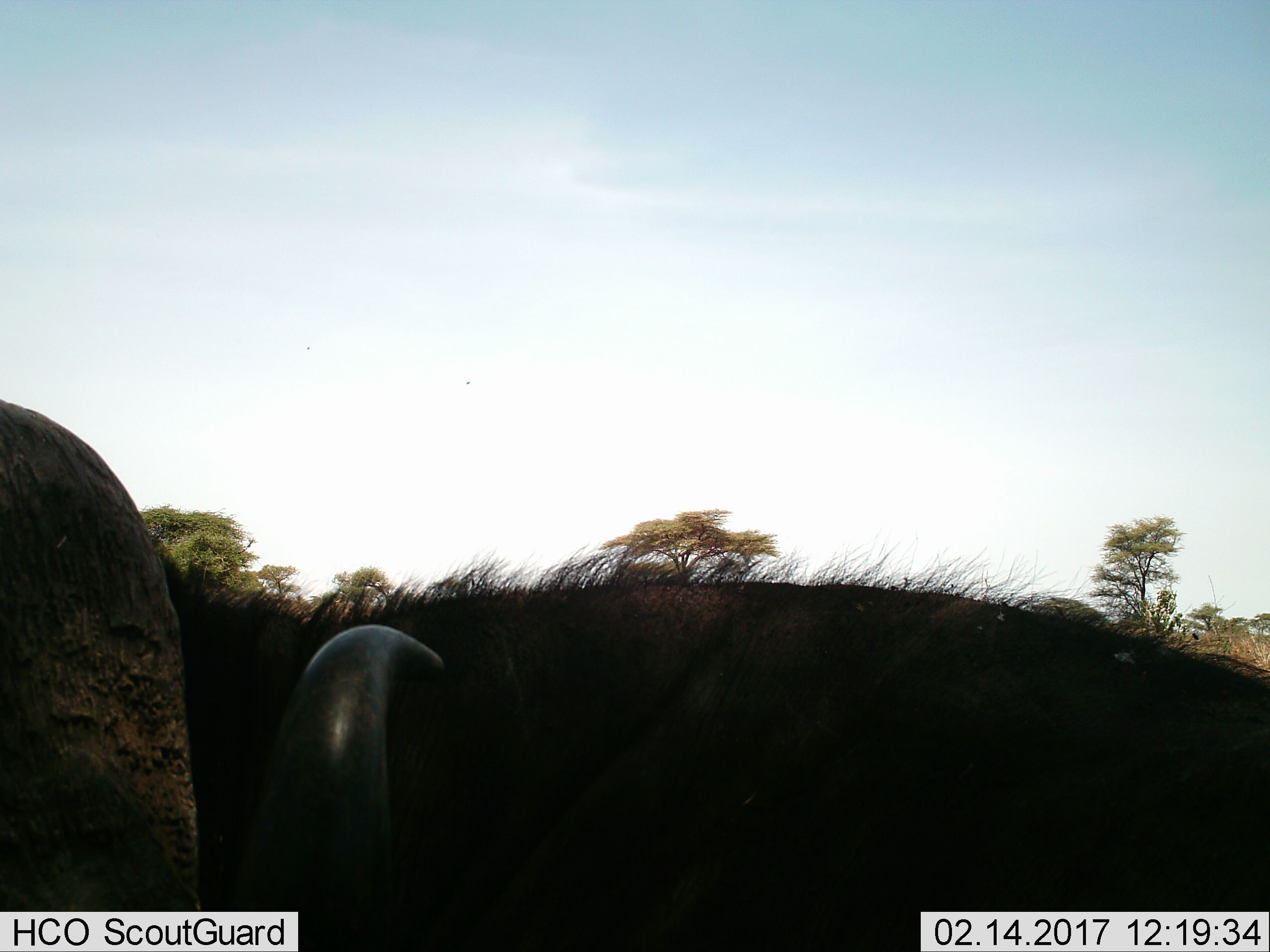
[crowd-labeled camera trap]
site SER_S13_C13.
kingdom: Animalia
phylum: Chordata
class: Mammalia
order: Artiodactyla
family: Bovidae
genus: Syncerus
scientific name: Syncerus caffer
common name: african buffalo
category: buffalo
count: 1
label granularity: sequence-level